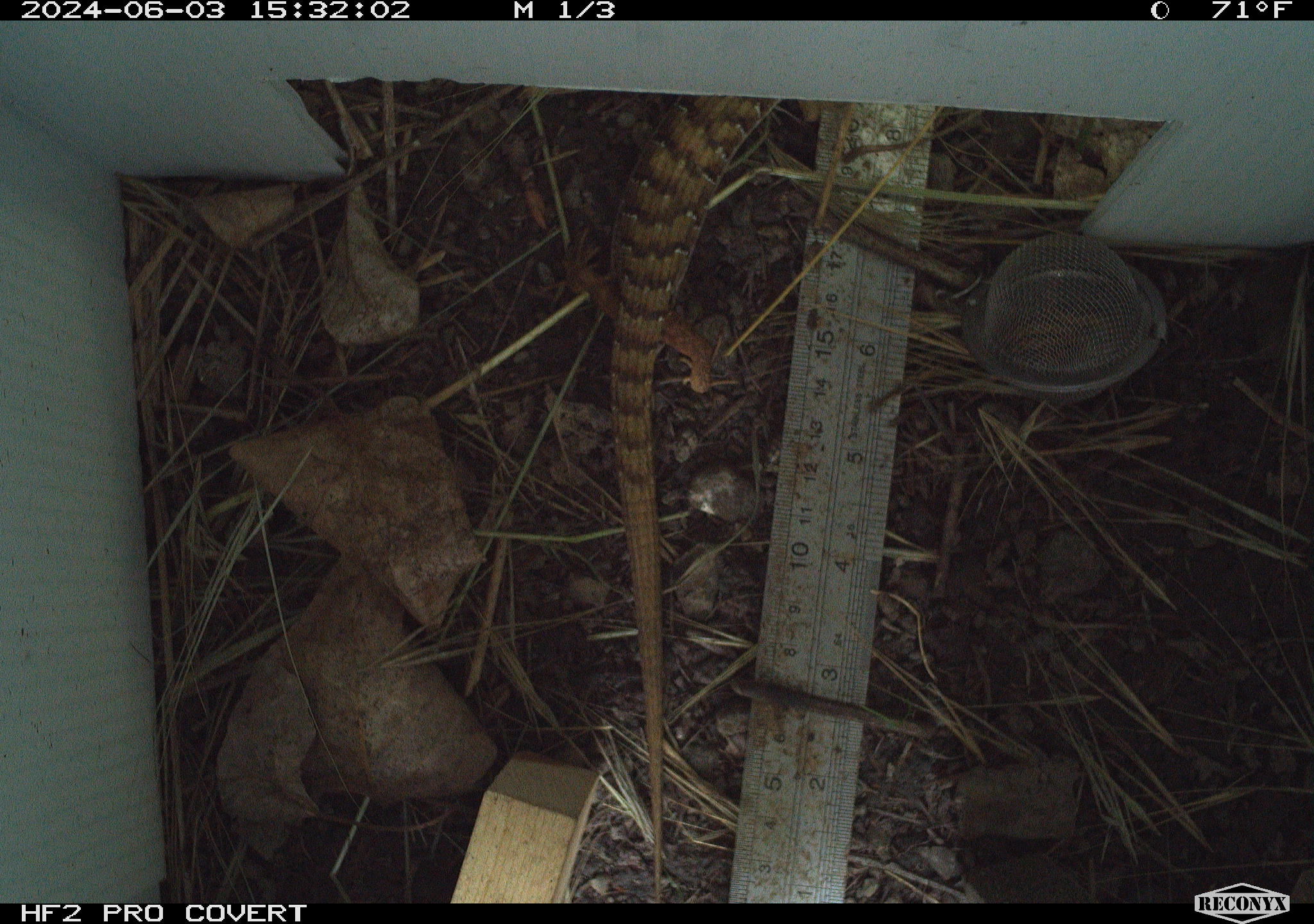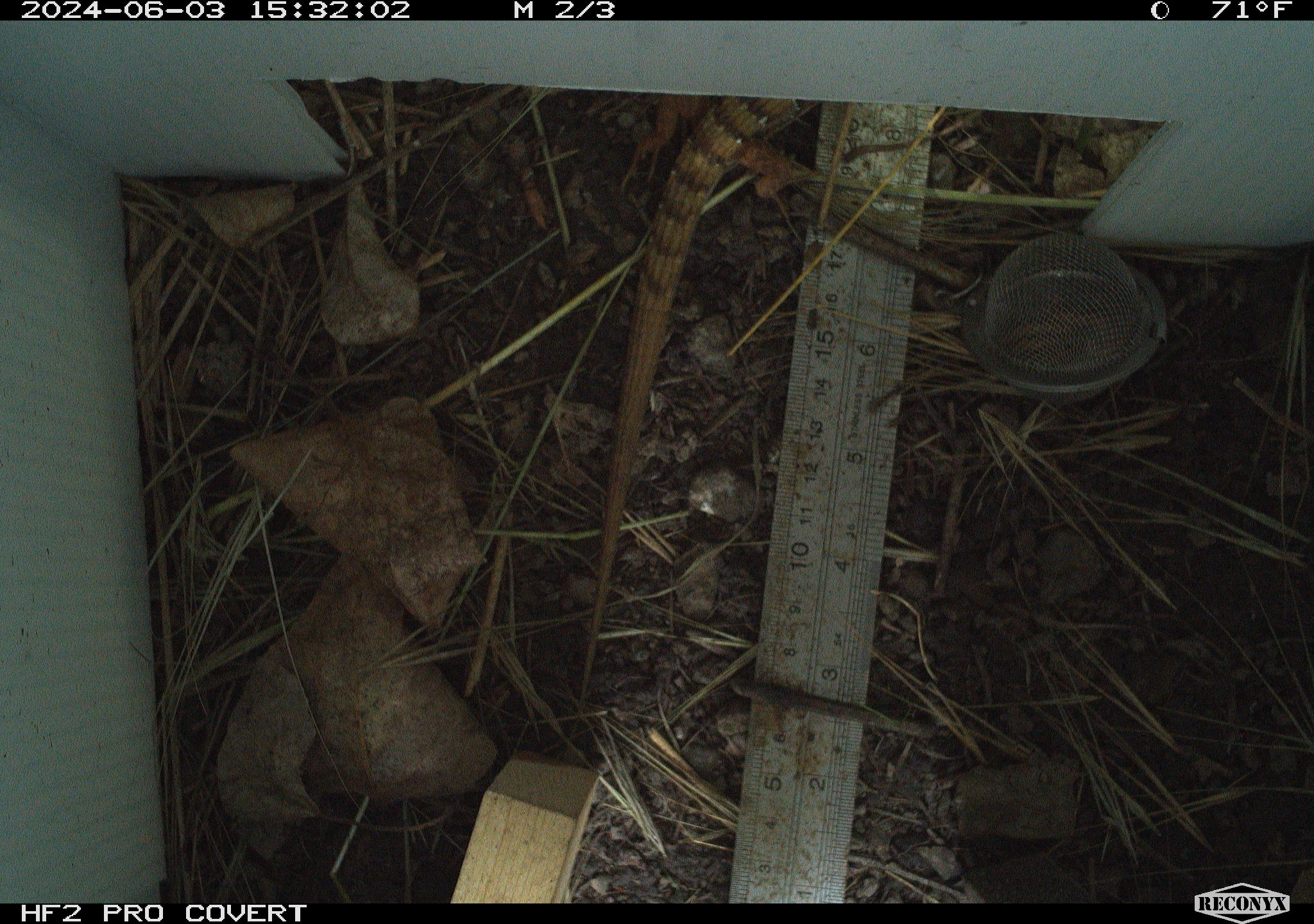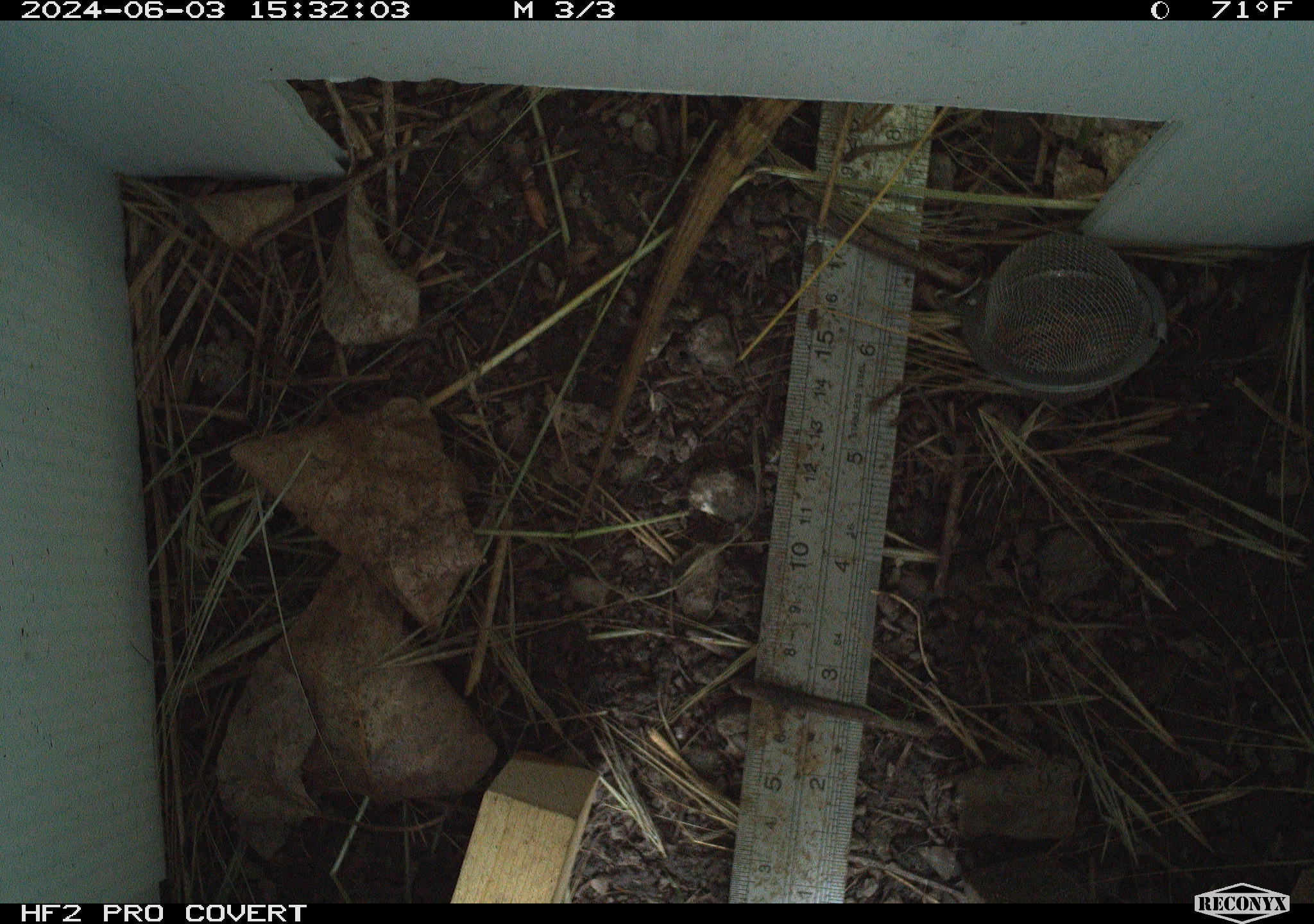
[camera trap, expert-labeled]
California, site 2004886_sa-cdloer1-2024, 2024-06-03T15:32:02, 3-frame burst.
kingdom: Animalia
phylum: Chordata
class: Reptilia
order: Squamata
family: Anguidae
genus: Elgaria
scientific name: Elgaria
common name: alligator lizards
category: elgaria species